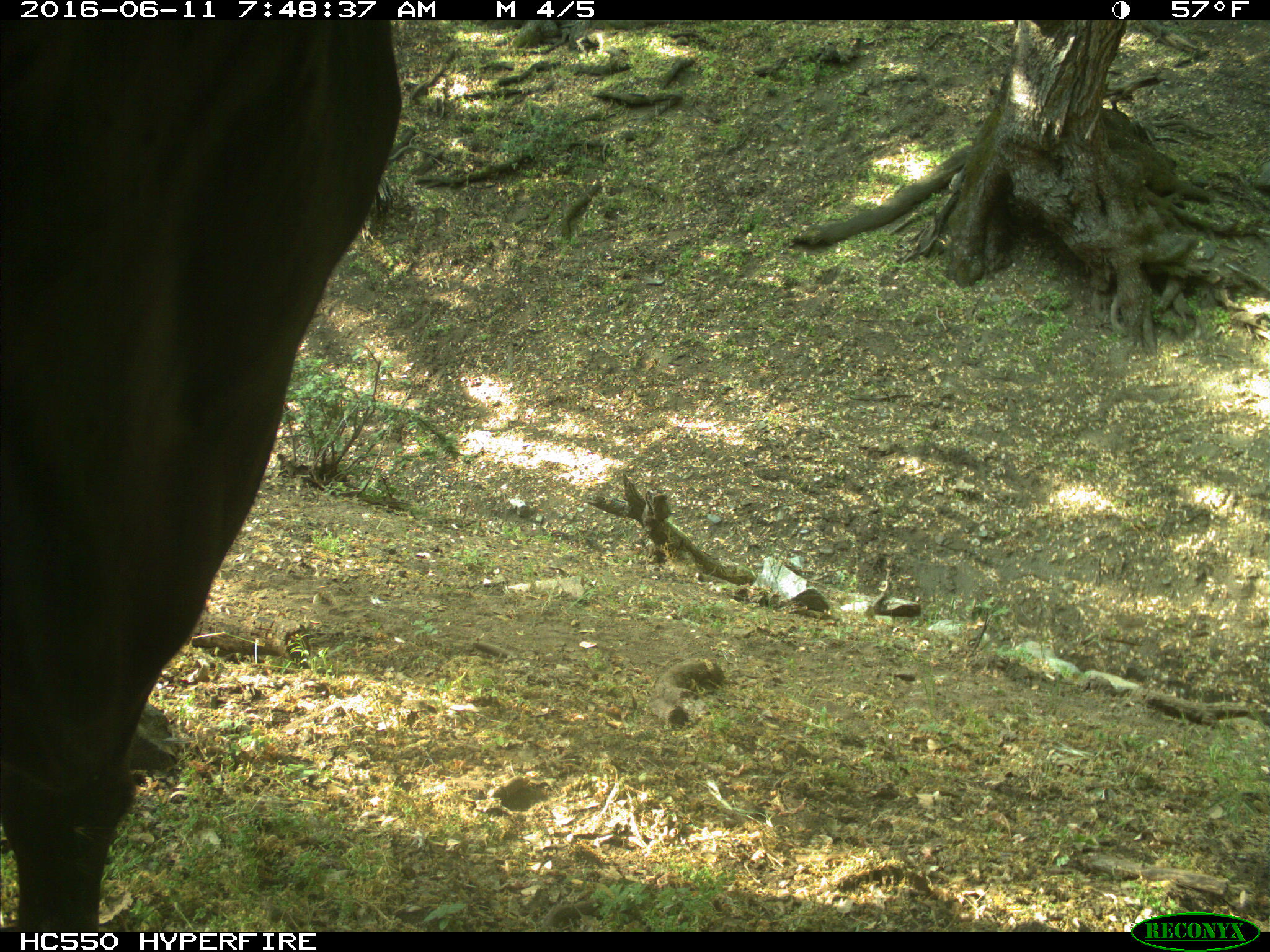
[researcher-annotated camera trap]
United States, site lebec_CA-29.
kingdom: Animalia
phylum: Chordata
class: Mammalia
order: Artiodactyla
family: Bovidae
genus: Bos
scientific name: Bos taurus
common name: domestic cow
Bos taurus (domestic cow).